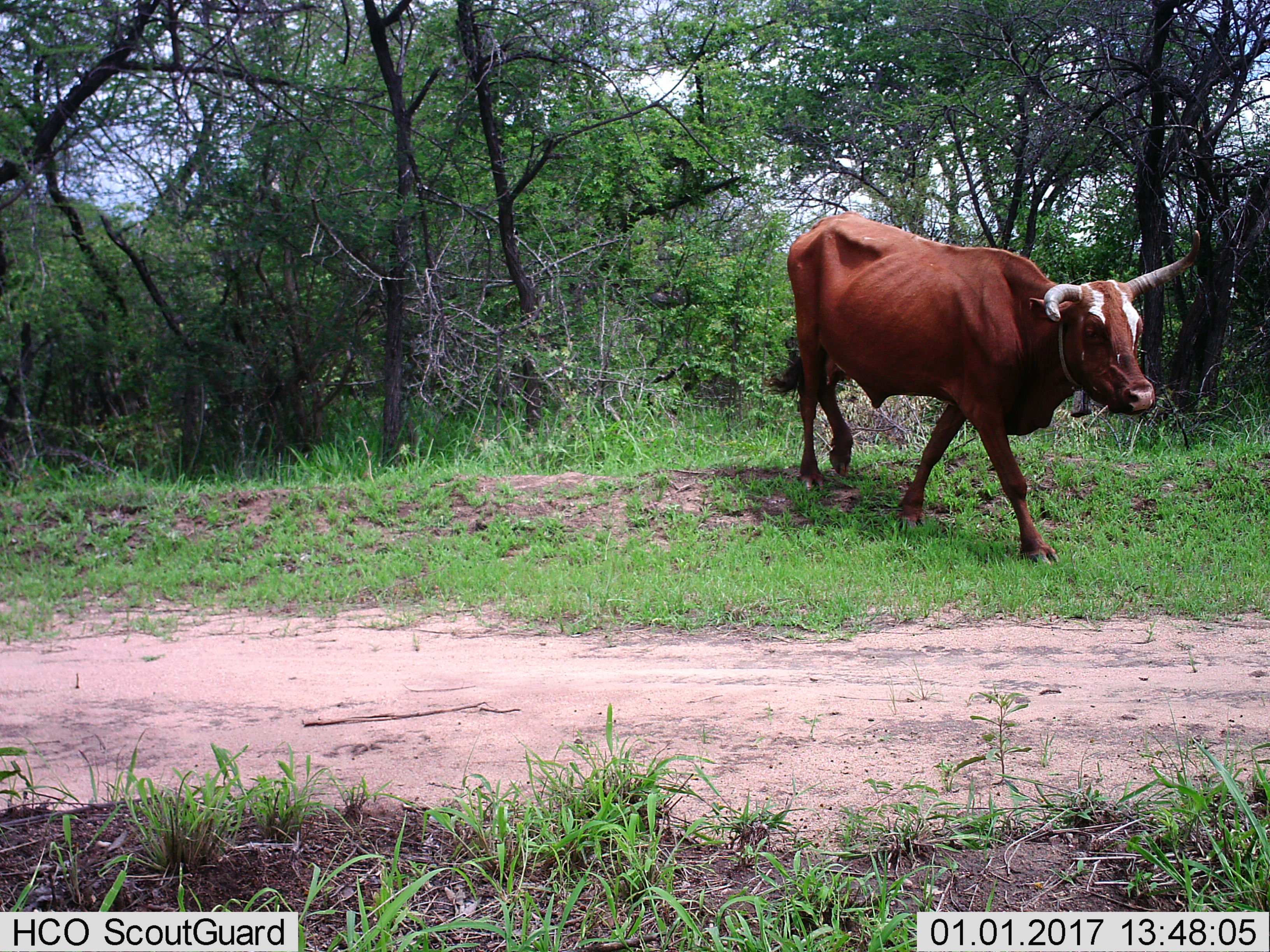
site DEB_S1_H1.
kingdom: Animalia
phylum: Chordata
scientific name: Vertebrata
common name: domestic animal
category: domesticanimal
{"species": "domesticanimal (domestic animal) (Vertebrata)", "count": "1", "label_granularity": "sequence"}